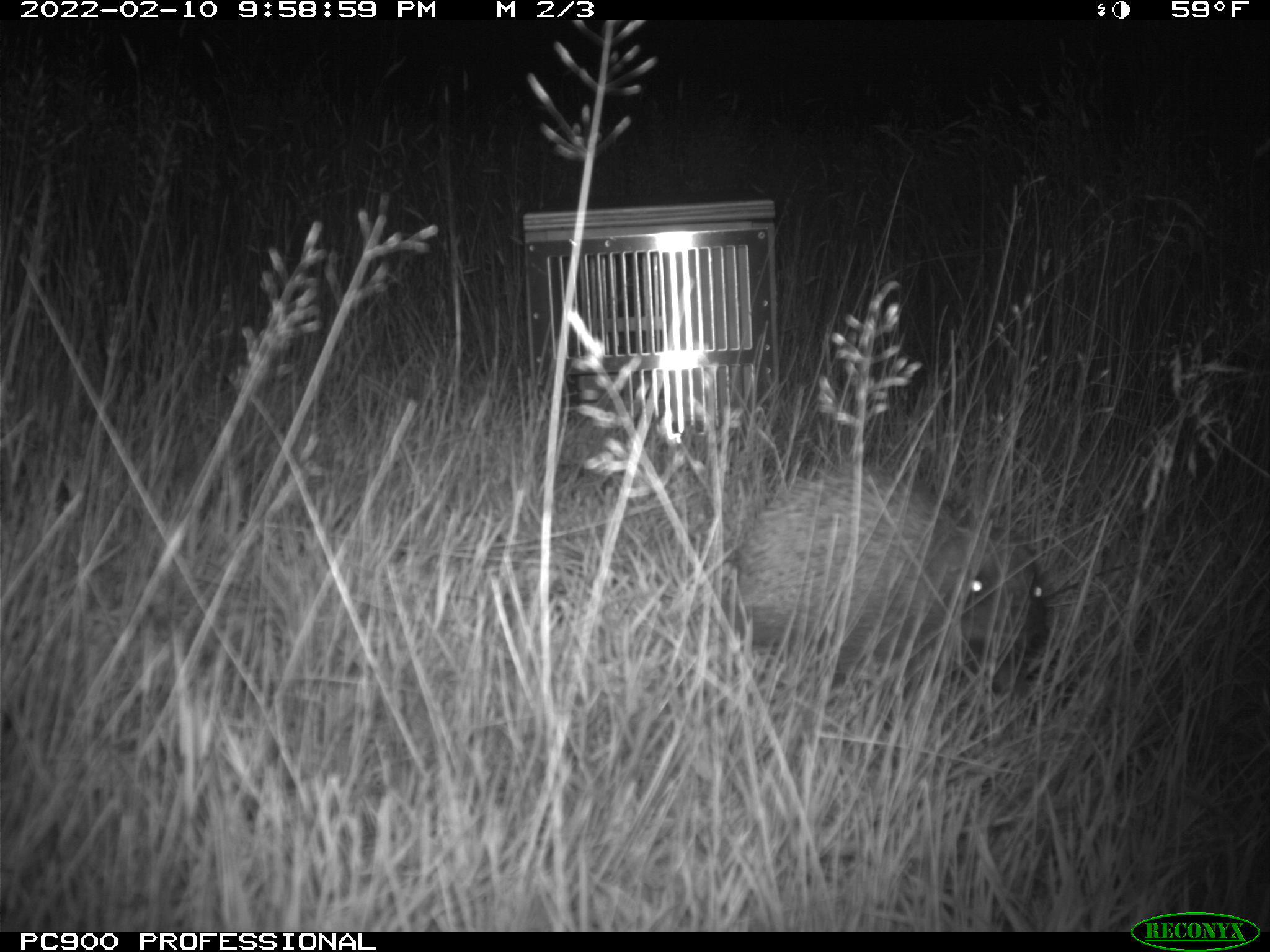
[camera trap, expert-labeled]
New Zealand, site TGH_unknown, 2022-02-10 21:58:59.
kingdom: Animalia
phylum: Chordata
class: Mammalia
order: Eulipotyphla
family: Erinaceidae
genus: Erinaceus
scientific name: Erinaceus europaeus europaeus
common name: european hedgehog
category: hedgehog